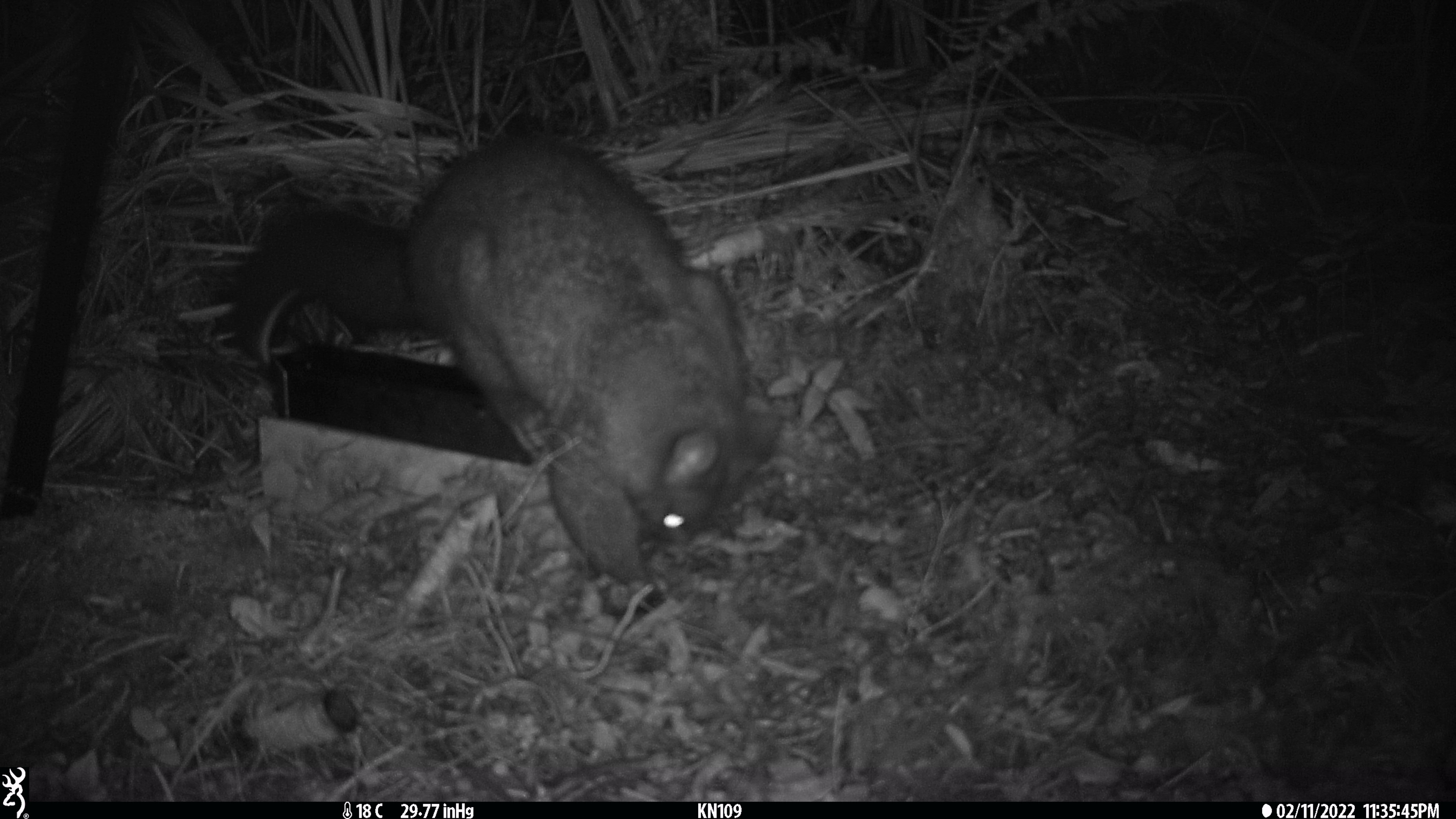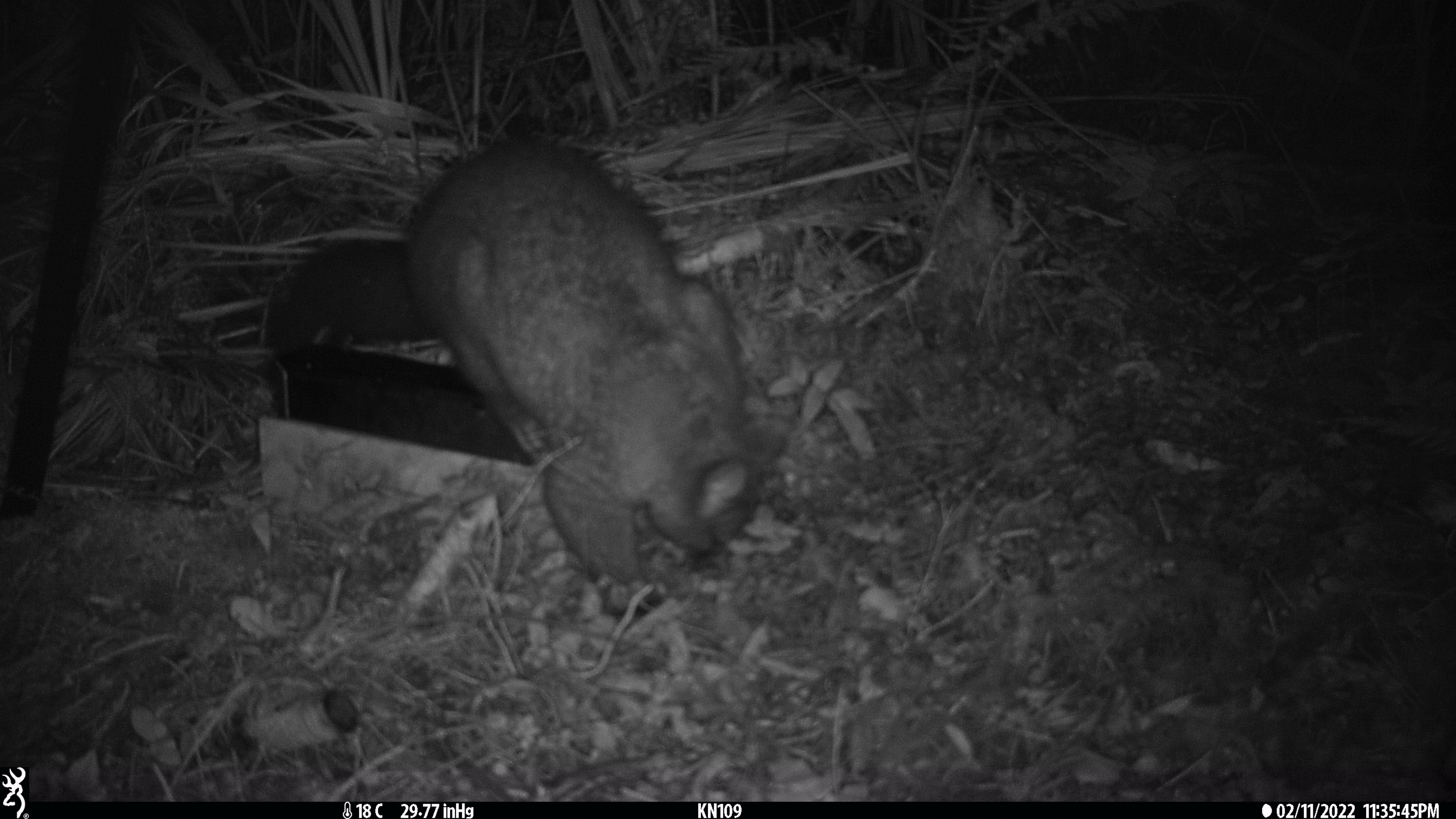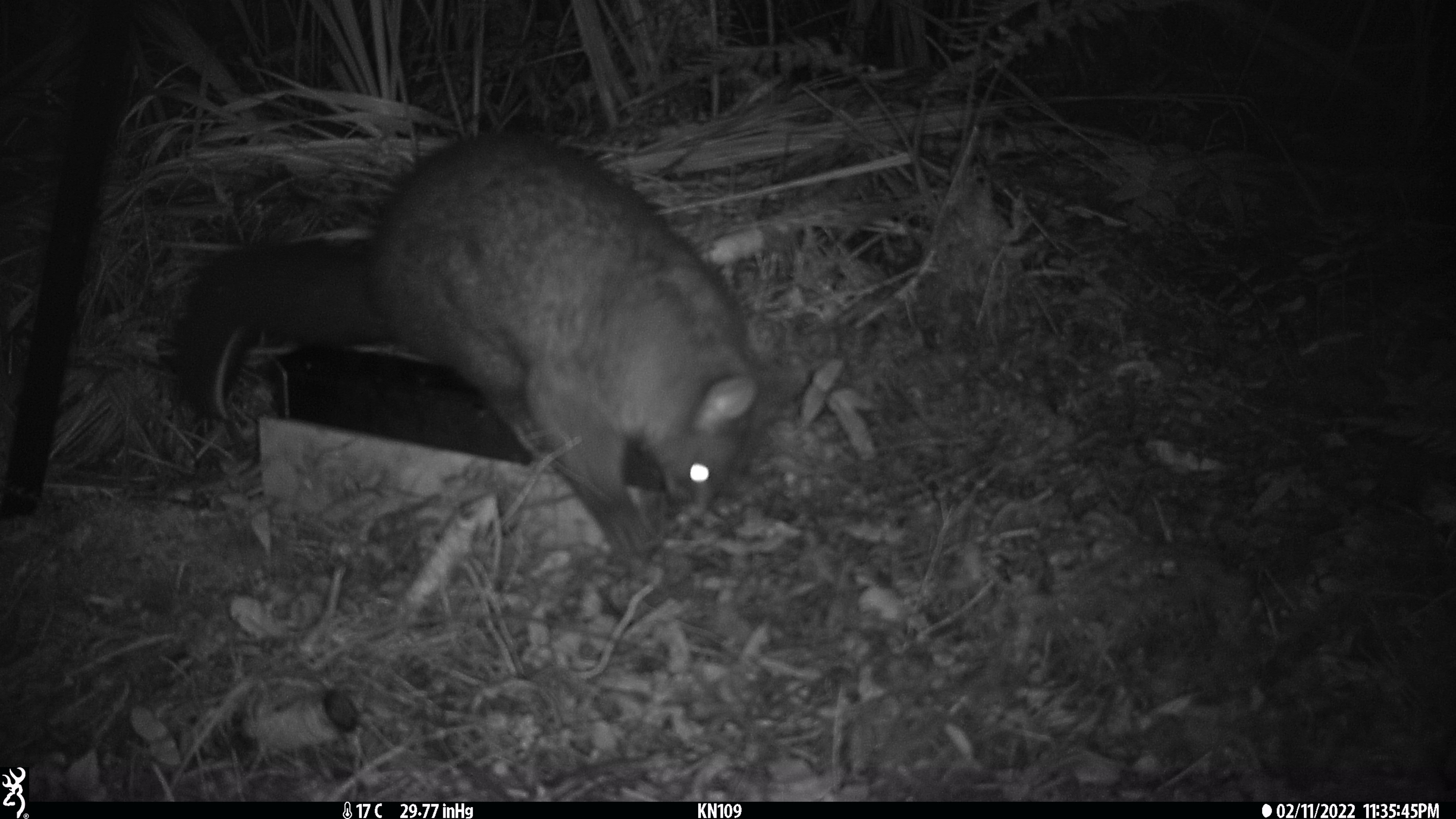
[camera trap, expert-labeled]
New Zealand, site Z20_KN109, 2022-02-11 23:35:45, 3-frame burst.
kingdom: Animalia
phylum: Chordata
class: Mammalia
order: Diprotodontia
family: Phalangeridae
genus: Trichosurus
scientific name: Trichosurus vulpecula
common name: common brushtail possum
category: possum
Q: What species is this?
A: Possum (common brushtail possum) (Trichosurus vulpecula).